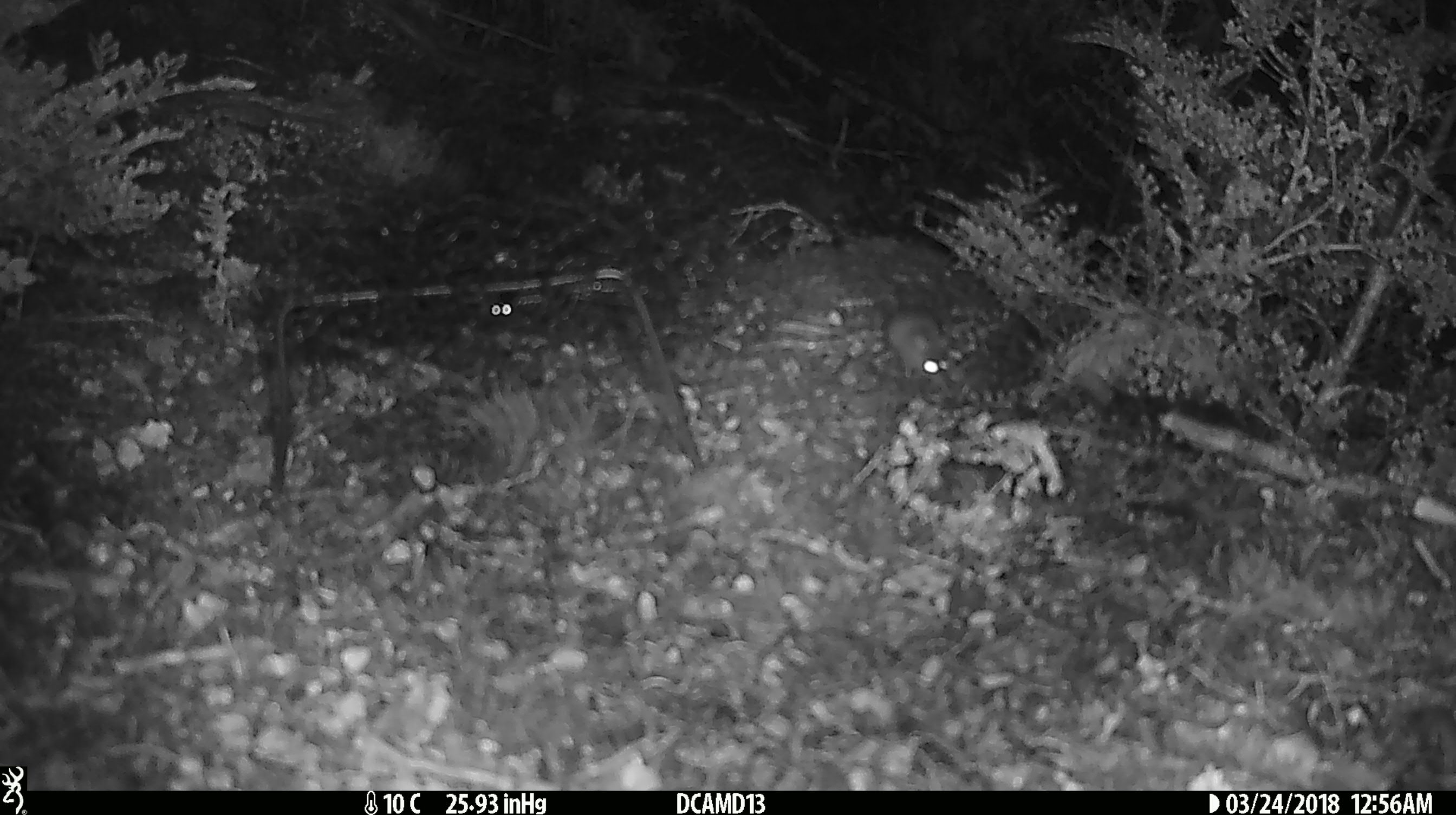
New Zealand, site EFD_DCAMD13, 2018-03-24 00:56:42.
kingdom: Animalia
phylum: Chordata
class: Mammalia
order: Rodentia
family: Muridae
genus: Mus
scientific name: Mus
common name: mouse